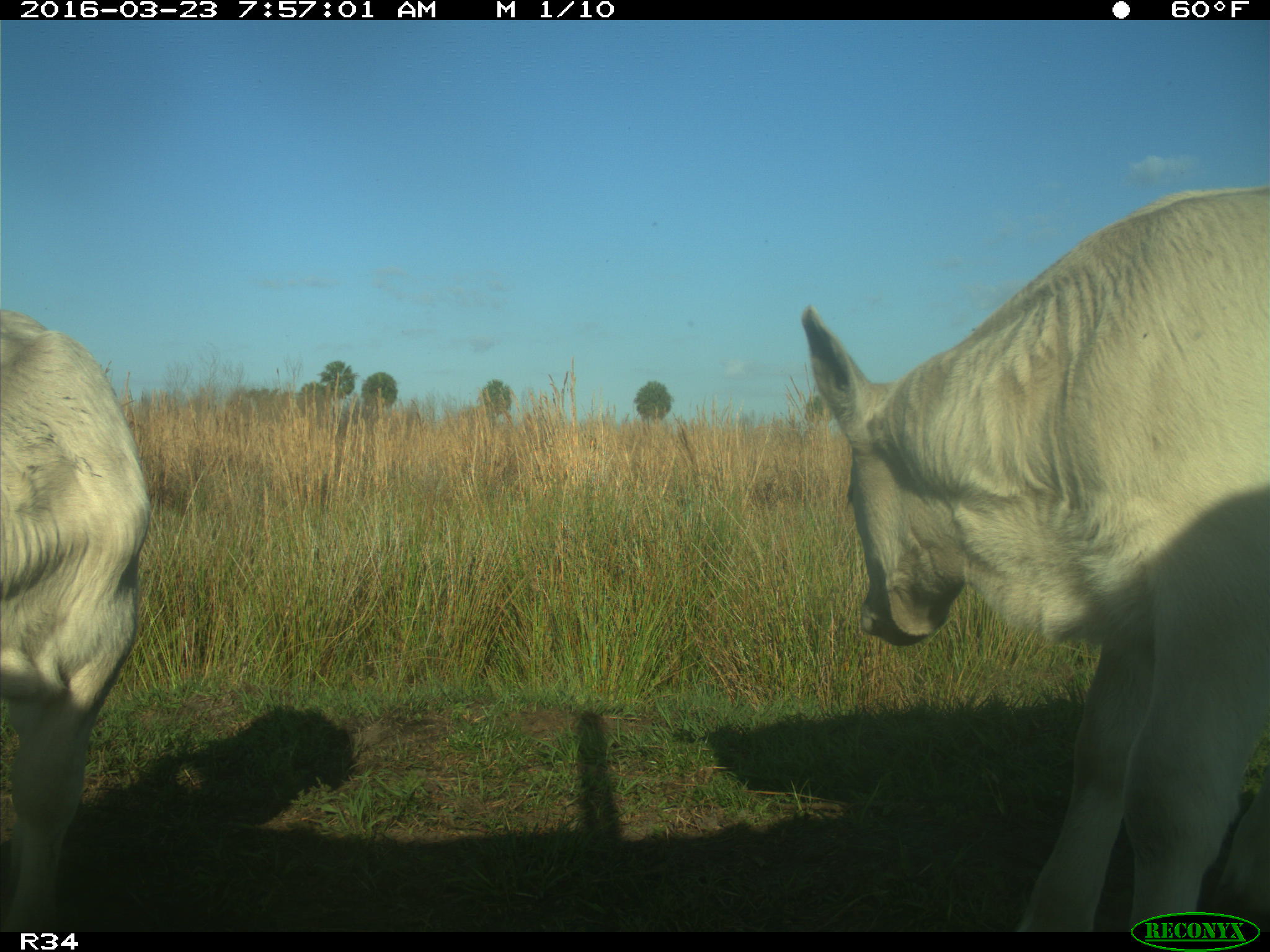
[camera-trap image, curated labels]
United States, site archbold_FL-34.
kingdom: Animalia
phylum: Chordata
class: Mammalia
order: Artiodactyla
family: Bovidae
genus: Bos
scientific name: Bos taurus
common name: domestic cow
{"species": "Bos taurus (domestic cow)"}